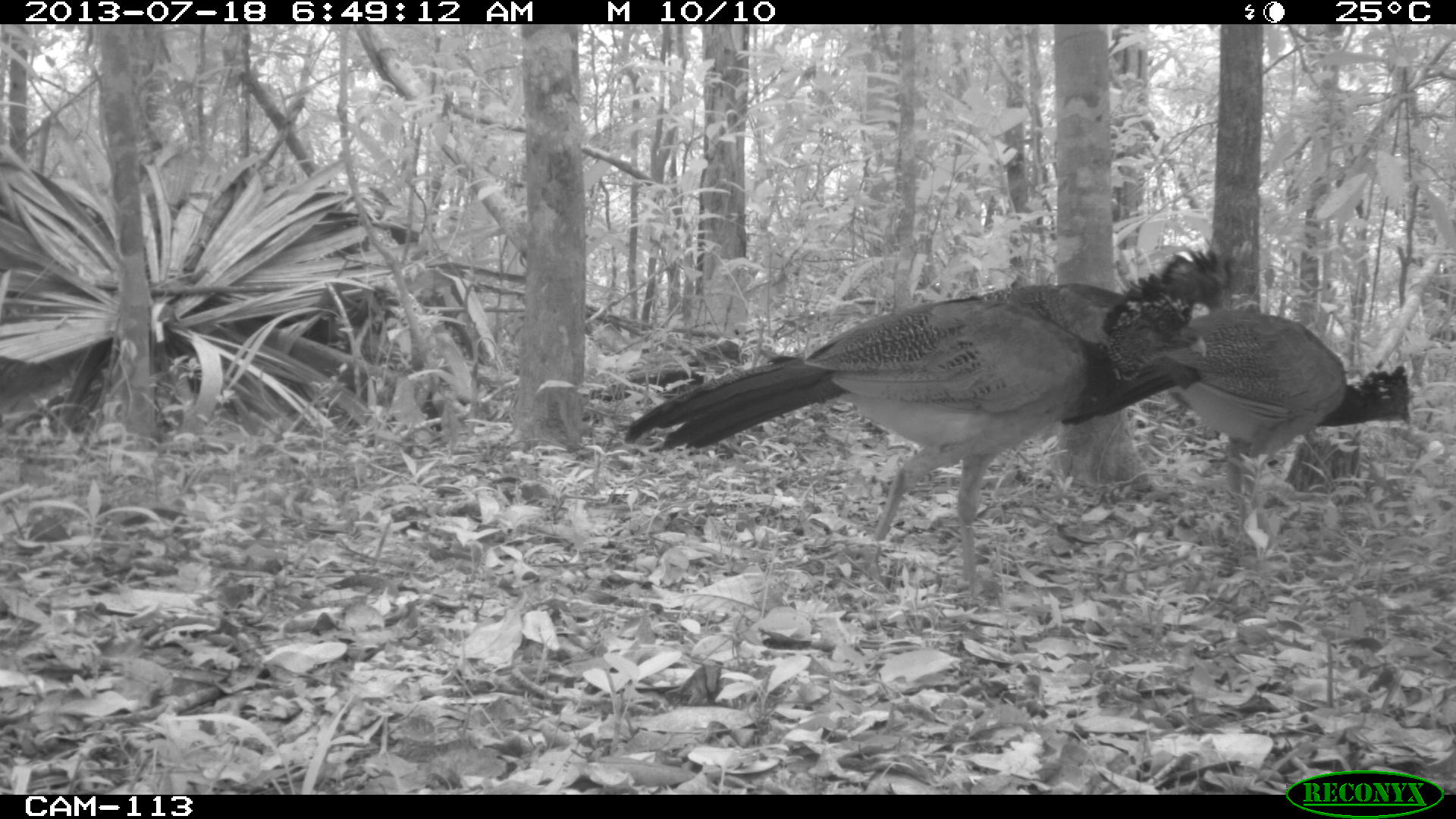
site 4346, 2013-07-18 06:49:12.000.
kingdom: Animalia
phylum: Chordata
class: Aves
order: Galliformes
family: Cracidae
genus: Crax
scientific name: Crax rubra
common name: great curassow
Crax rubra (great curassow), count 3.